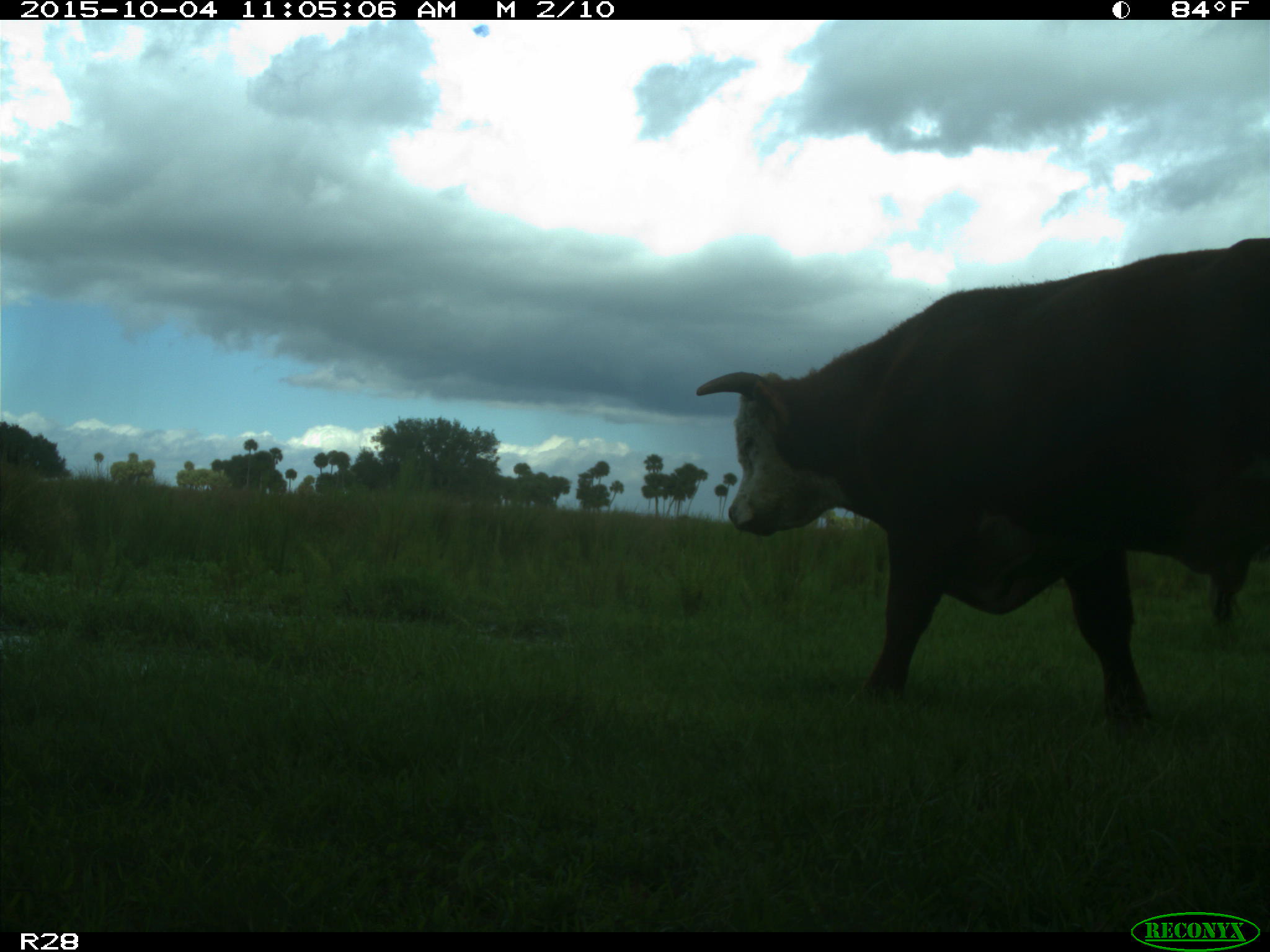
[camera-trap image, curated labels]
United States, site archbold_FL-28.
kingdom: Animalia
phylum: Chordata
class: Mammalia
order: Artiodactyla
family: Bovidae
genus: Bos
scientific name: Bos taurus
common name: domestic cow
Bos taurus (domestic cow).